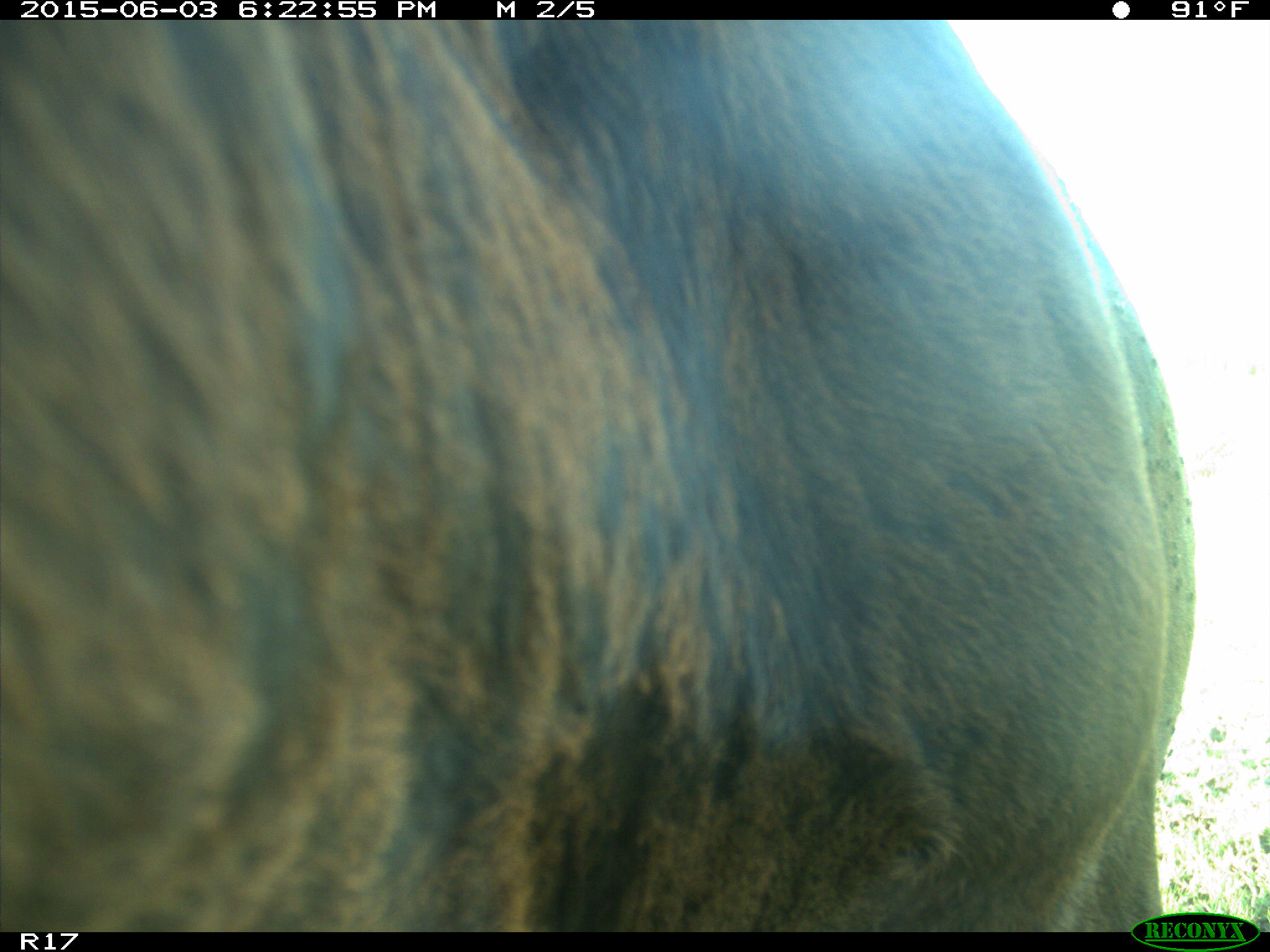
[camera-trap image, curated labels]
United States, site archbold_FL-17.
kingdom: Animalia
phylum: Chordata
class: Mammalia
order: Artiodactyla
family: Bovidae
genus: Bos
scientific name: Bos taurus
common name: domestic cow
Bos taurus (domestic cow).